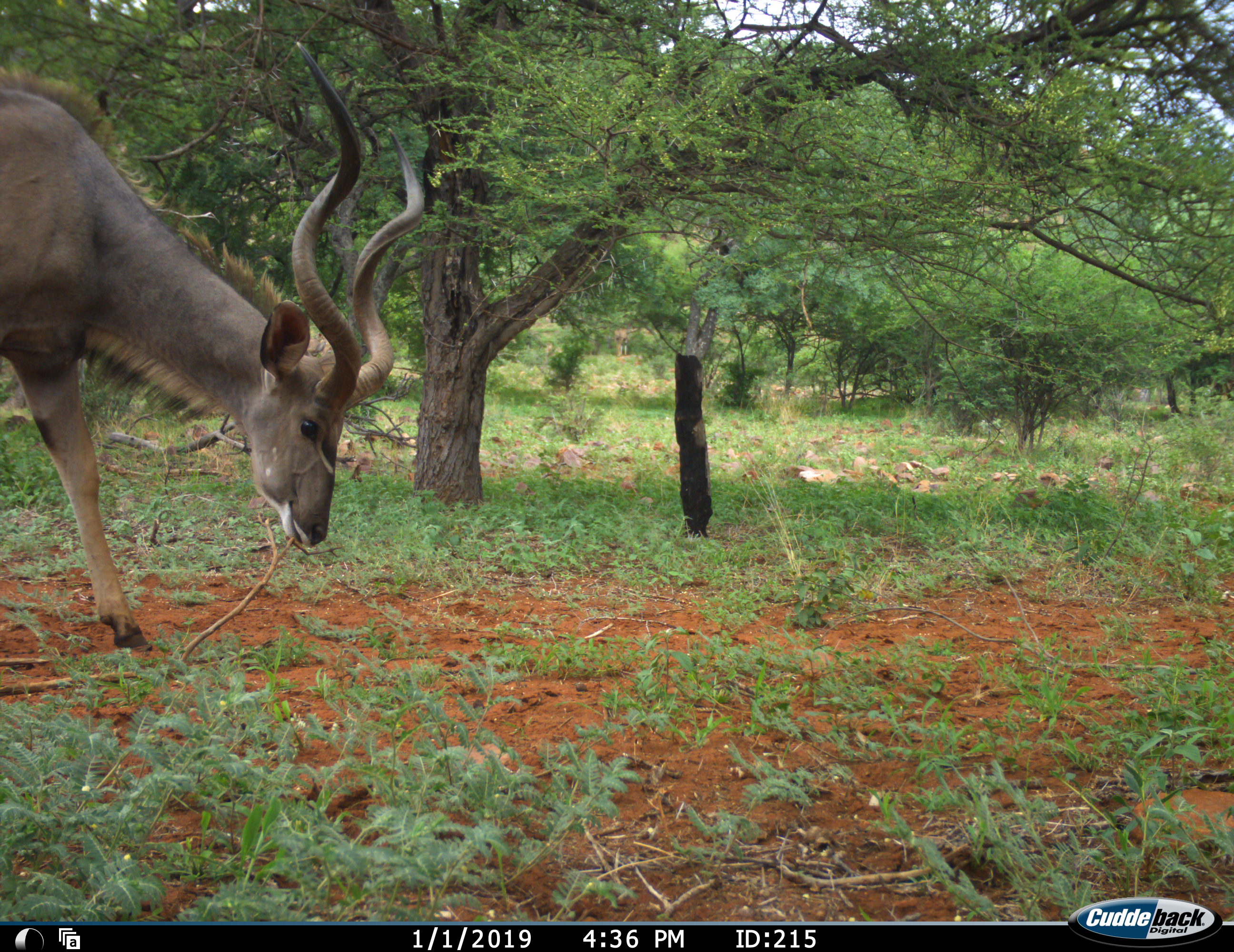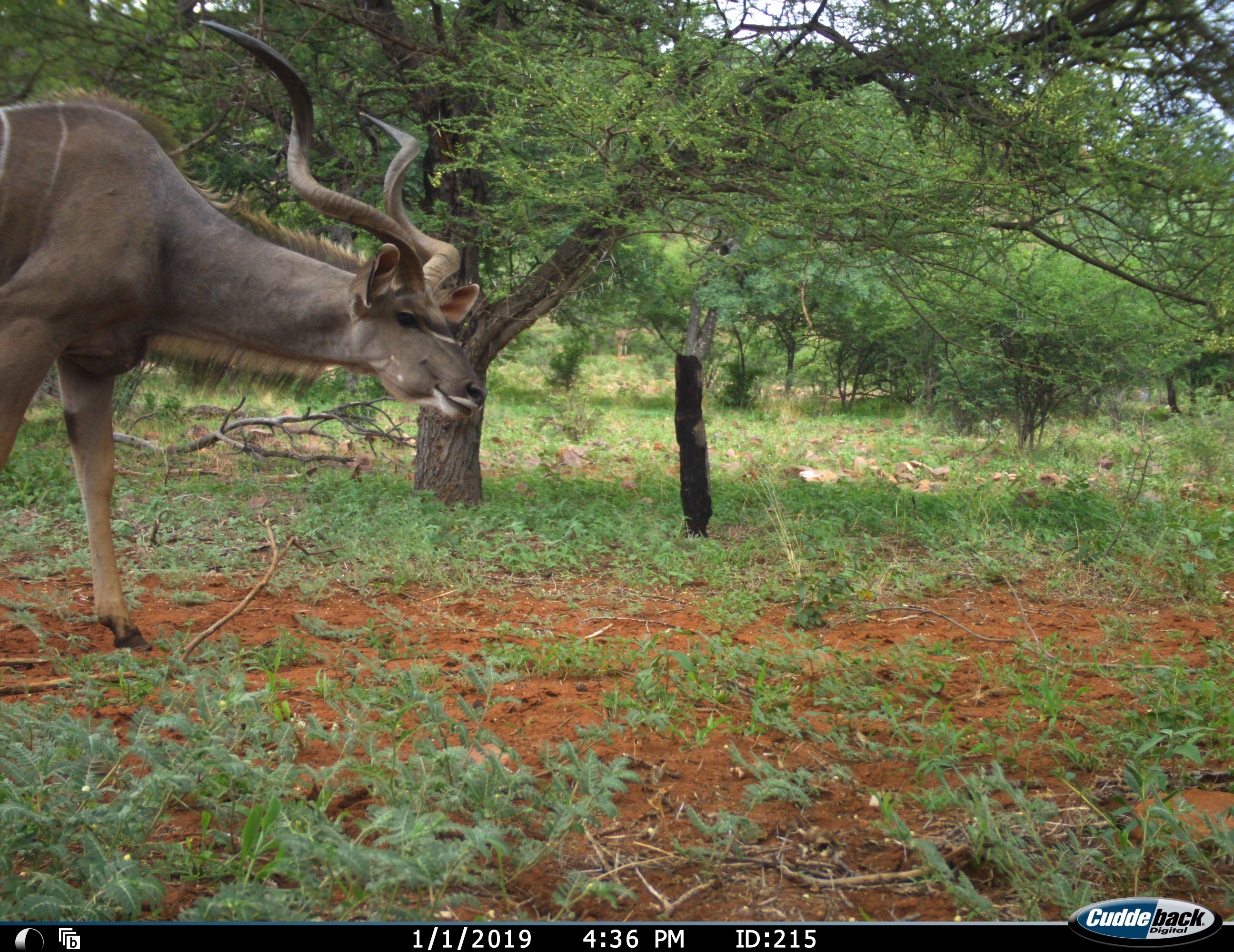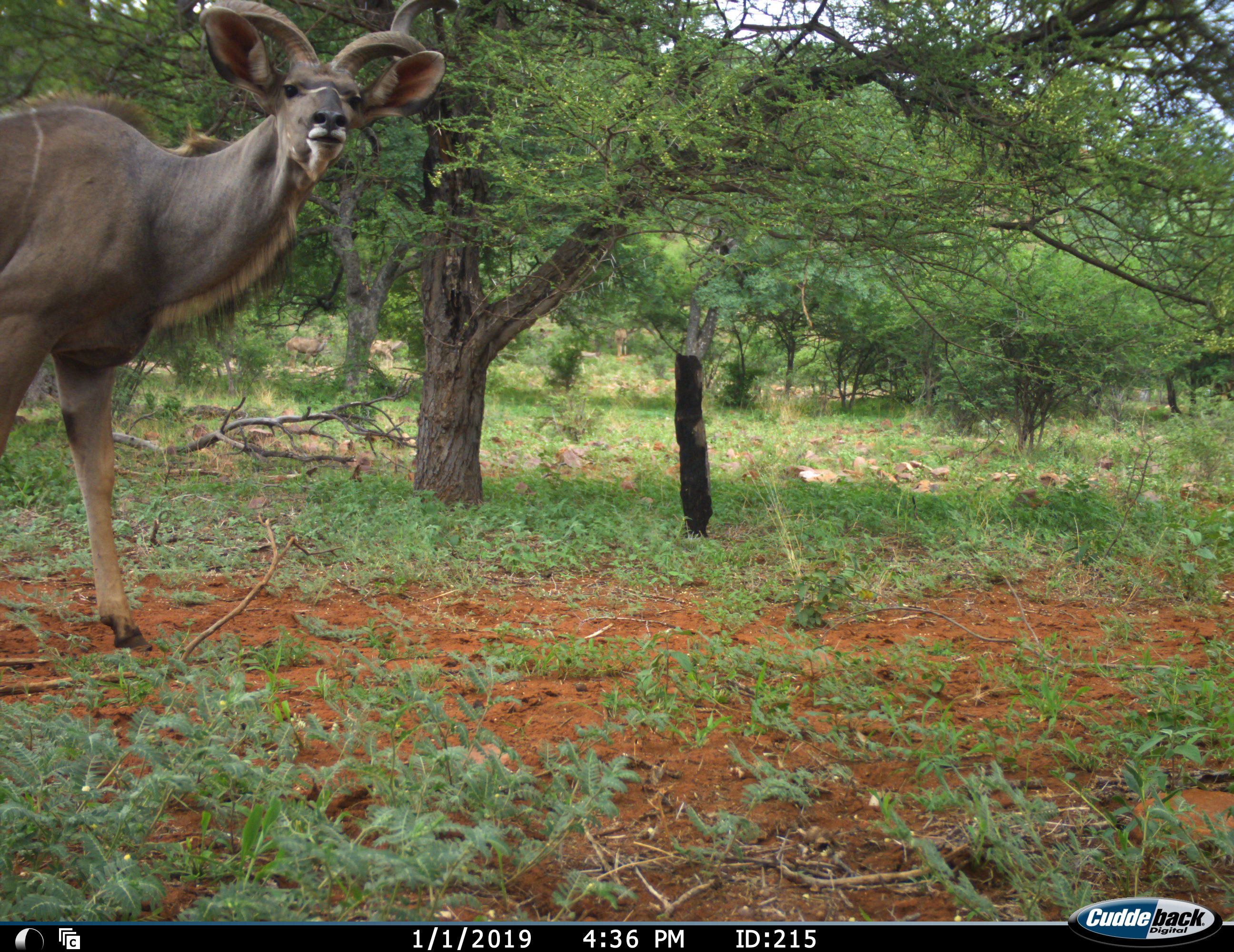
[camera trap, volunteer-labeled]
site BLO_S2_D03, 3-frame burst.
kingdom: Animalia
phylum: Chordata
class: Mammalia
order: Artiodactyla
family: Bovidae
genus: Tragelaphus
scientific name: Tragelaphus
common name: kudu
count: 1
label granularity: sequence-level